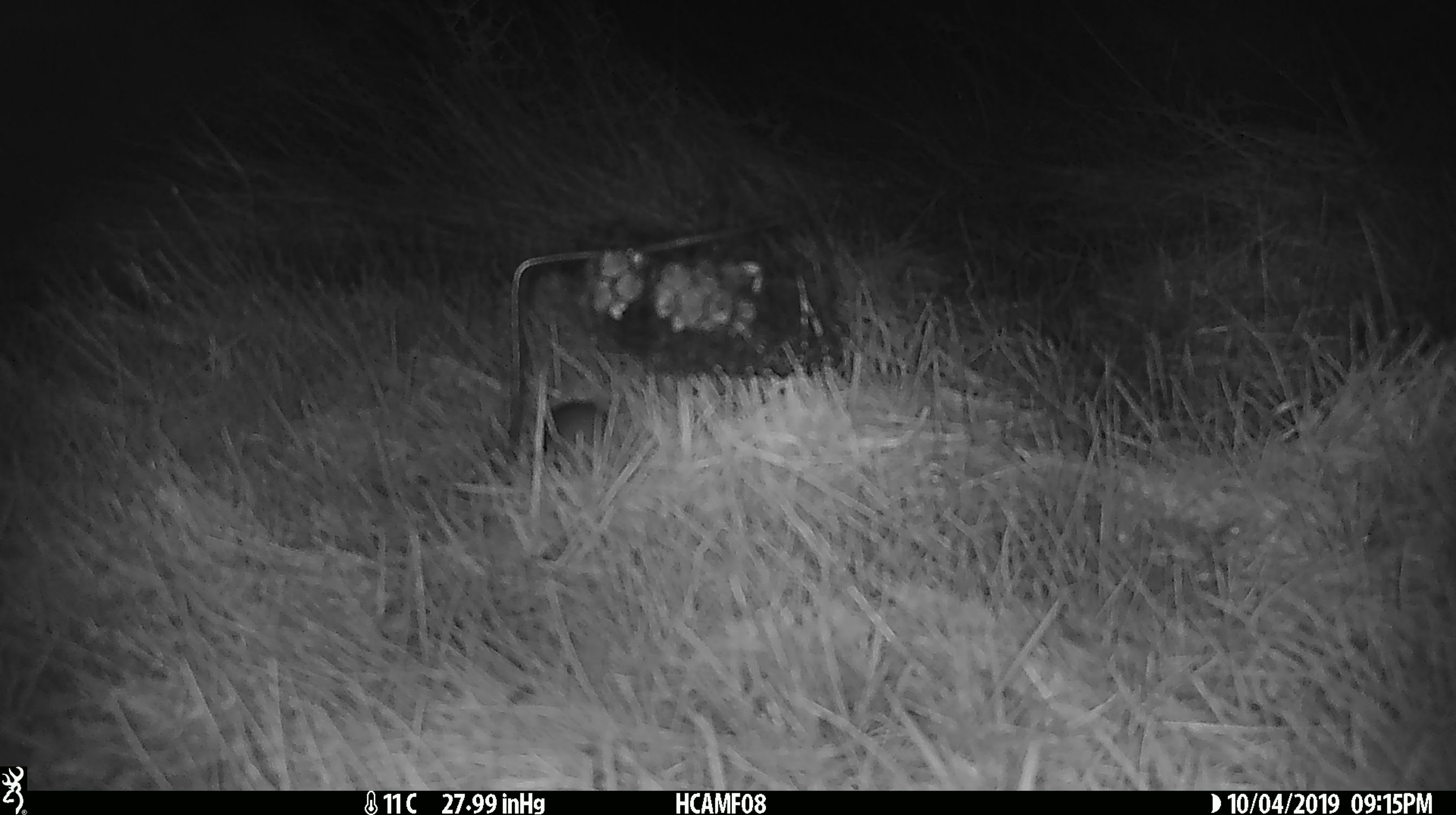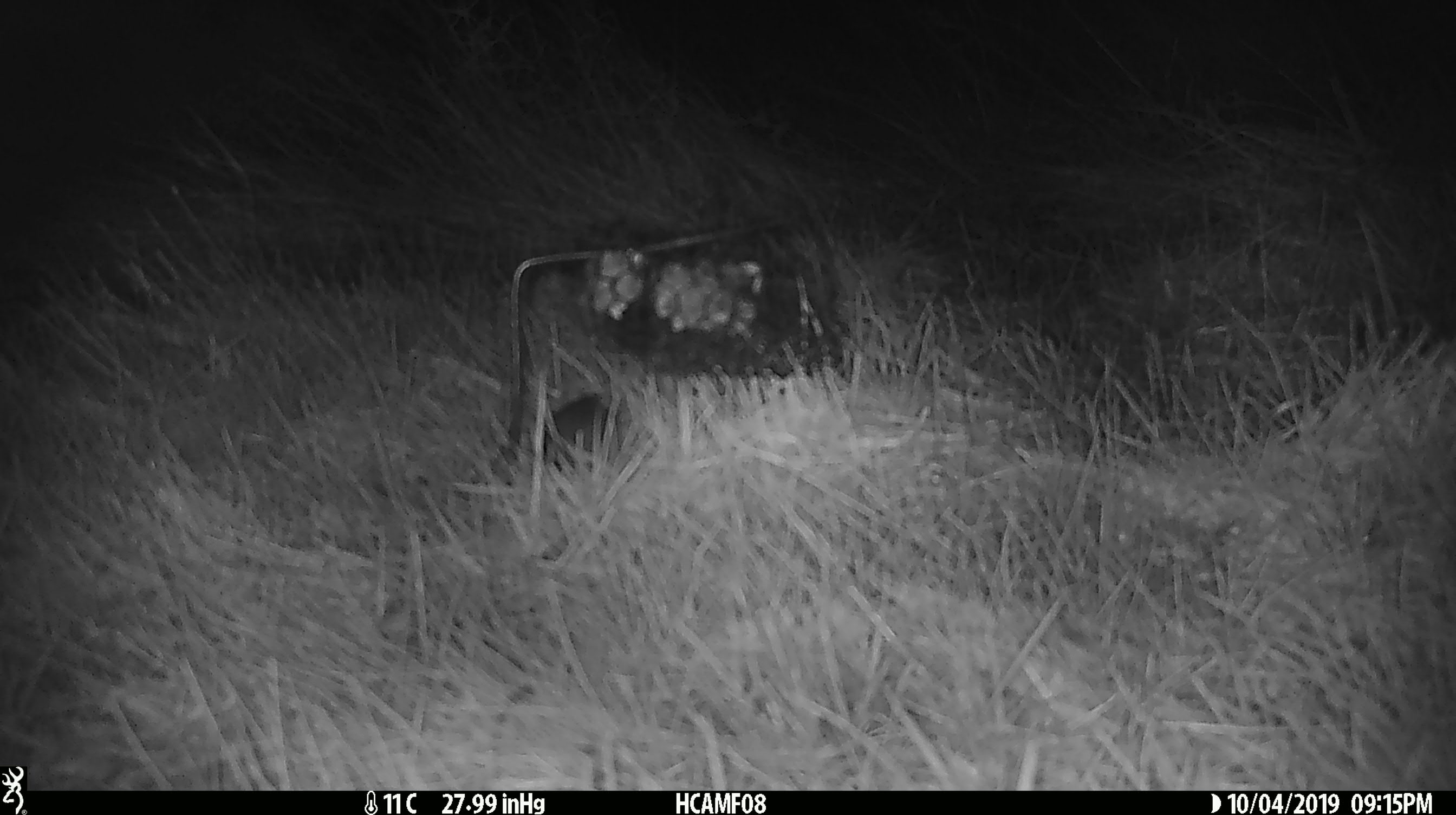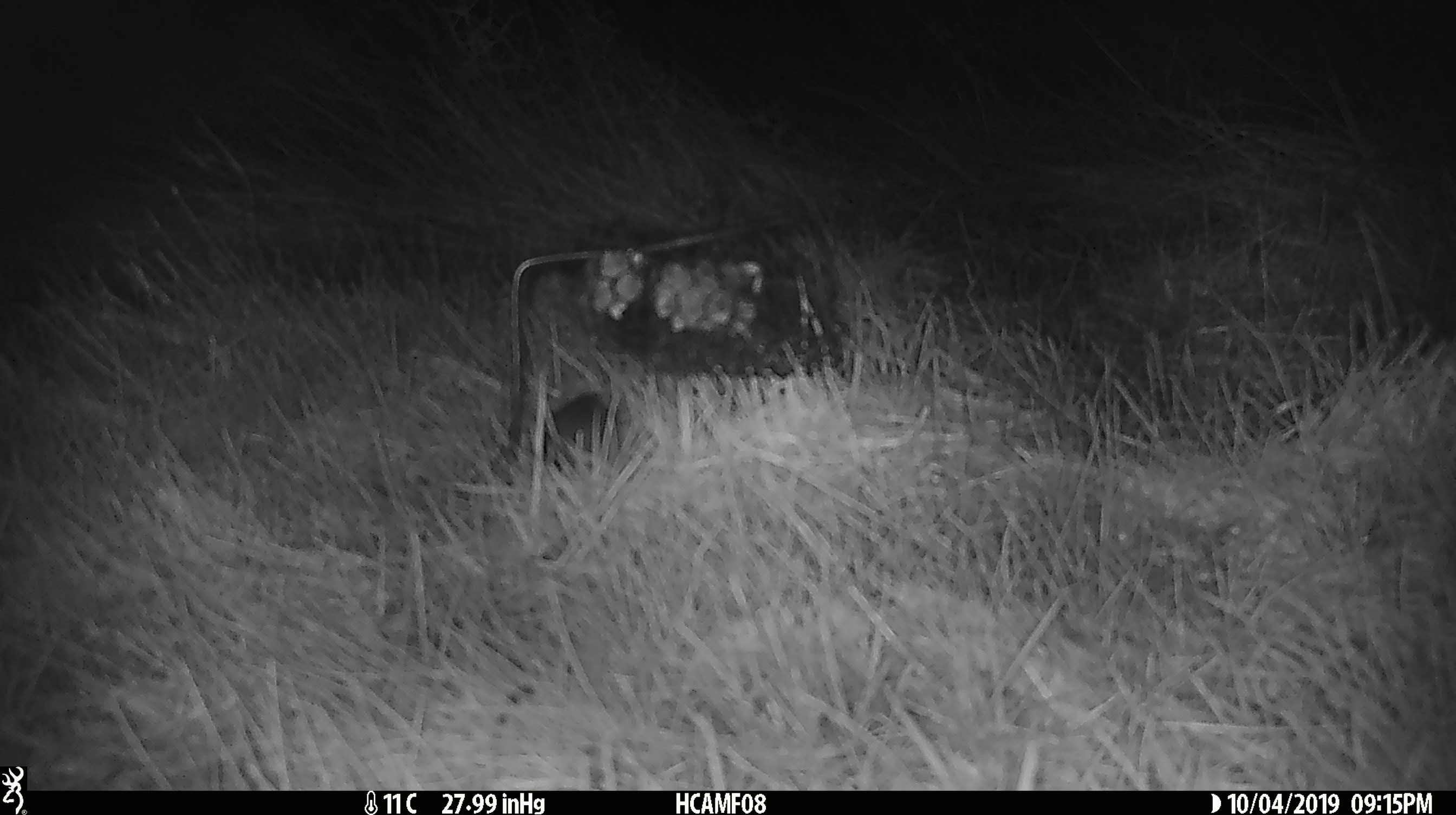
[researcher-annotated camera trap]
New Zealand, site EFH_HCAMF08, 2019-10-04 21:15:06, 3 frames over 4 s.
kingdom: Animalia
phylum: Chordata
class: Mammalia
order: Rodentia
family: Muridae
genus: Mus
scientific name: Mus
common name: mouse